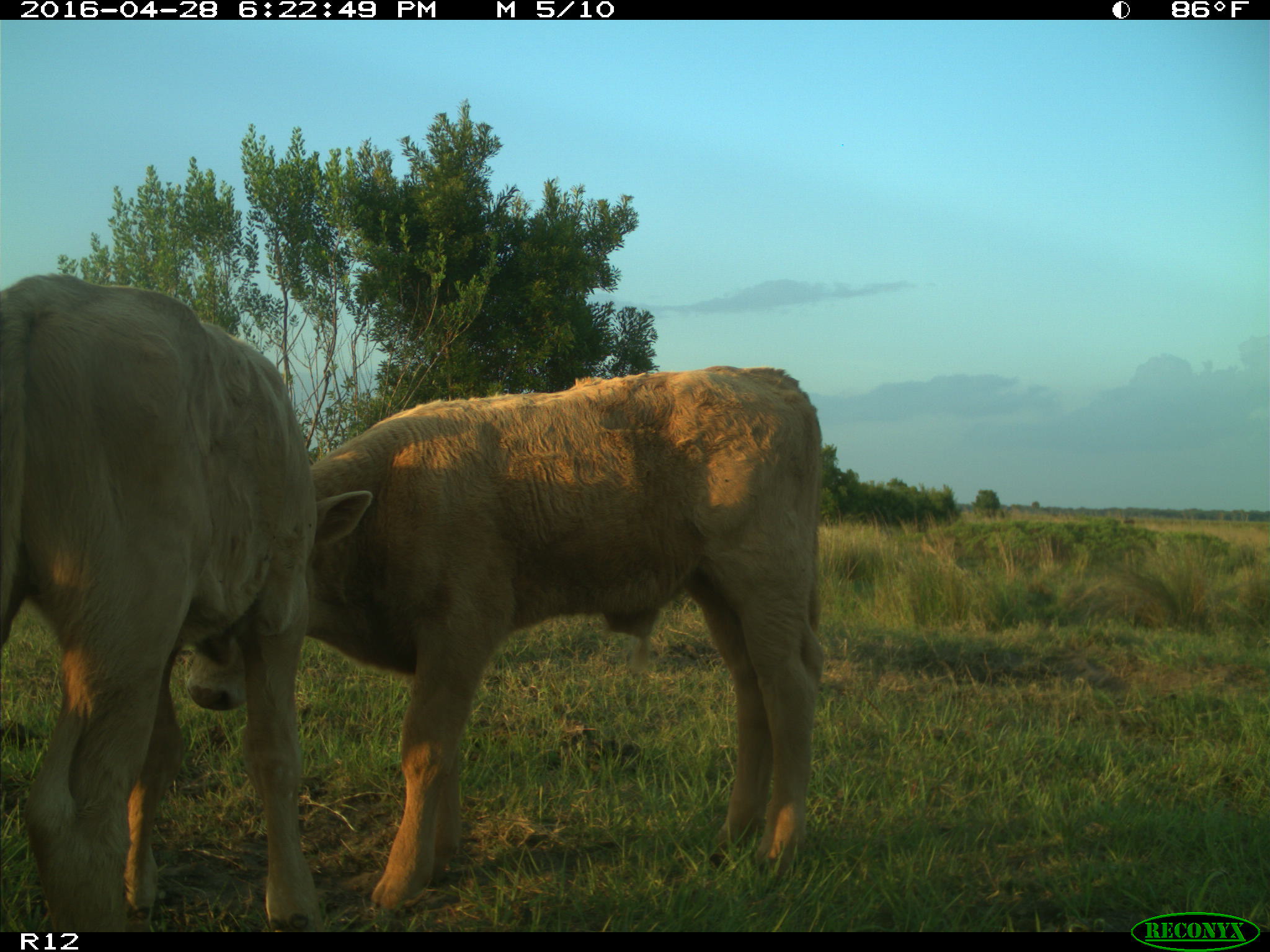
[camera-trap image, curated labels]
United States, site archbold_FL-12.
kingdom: Animalia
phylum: Chordata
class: Mammalia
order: Artiodactyla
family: Bovidae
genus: Bos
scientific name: Bos taurus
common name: domestic cow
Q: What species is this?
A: Bos taurus (domestic cow).